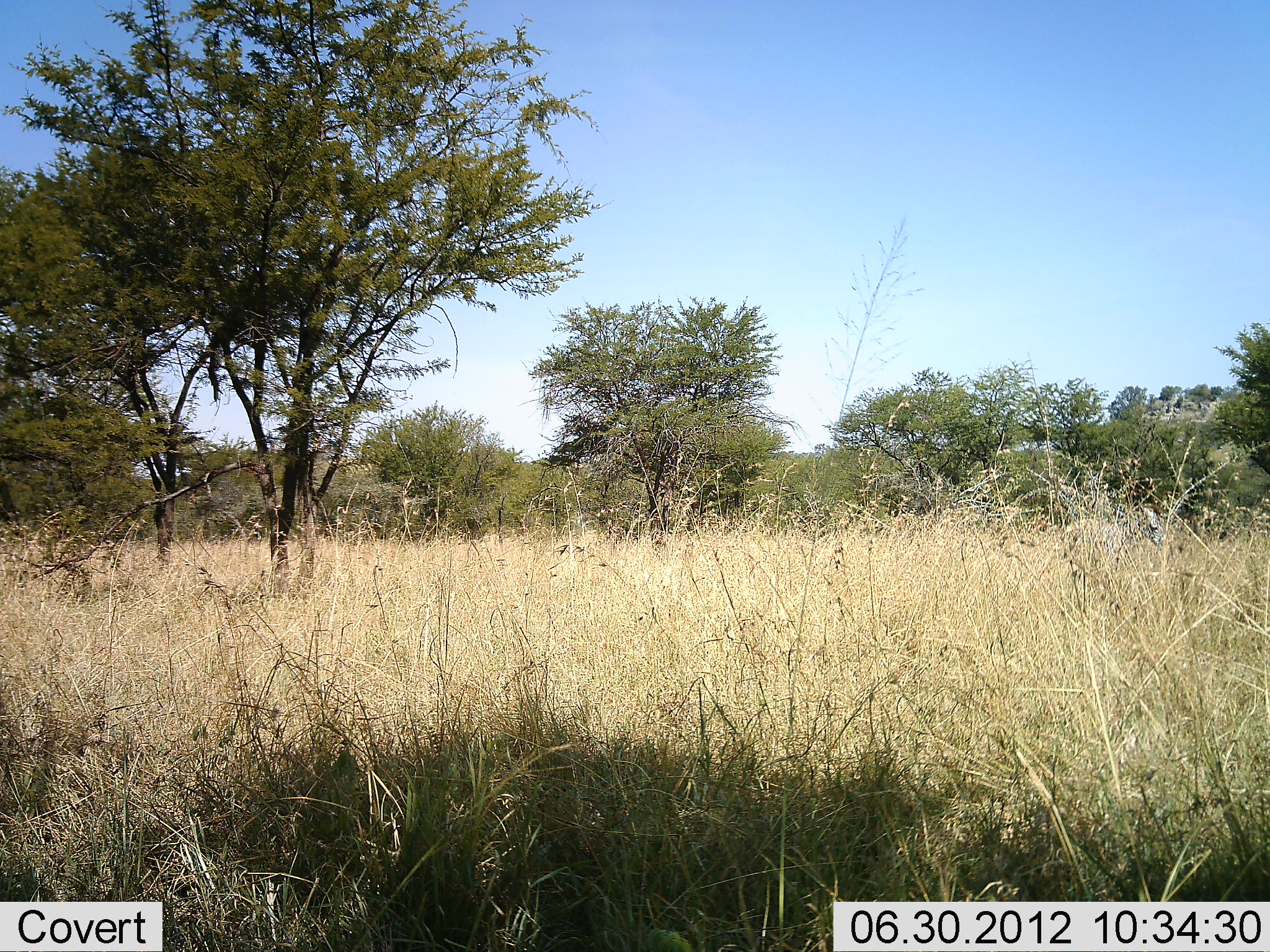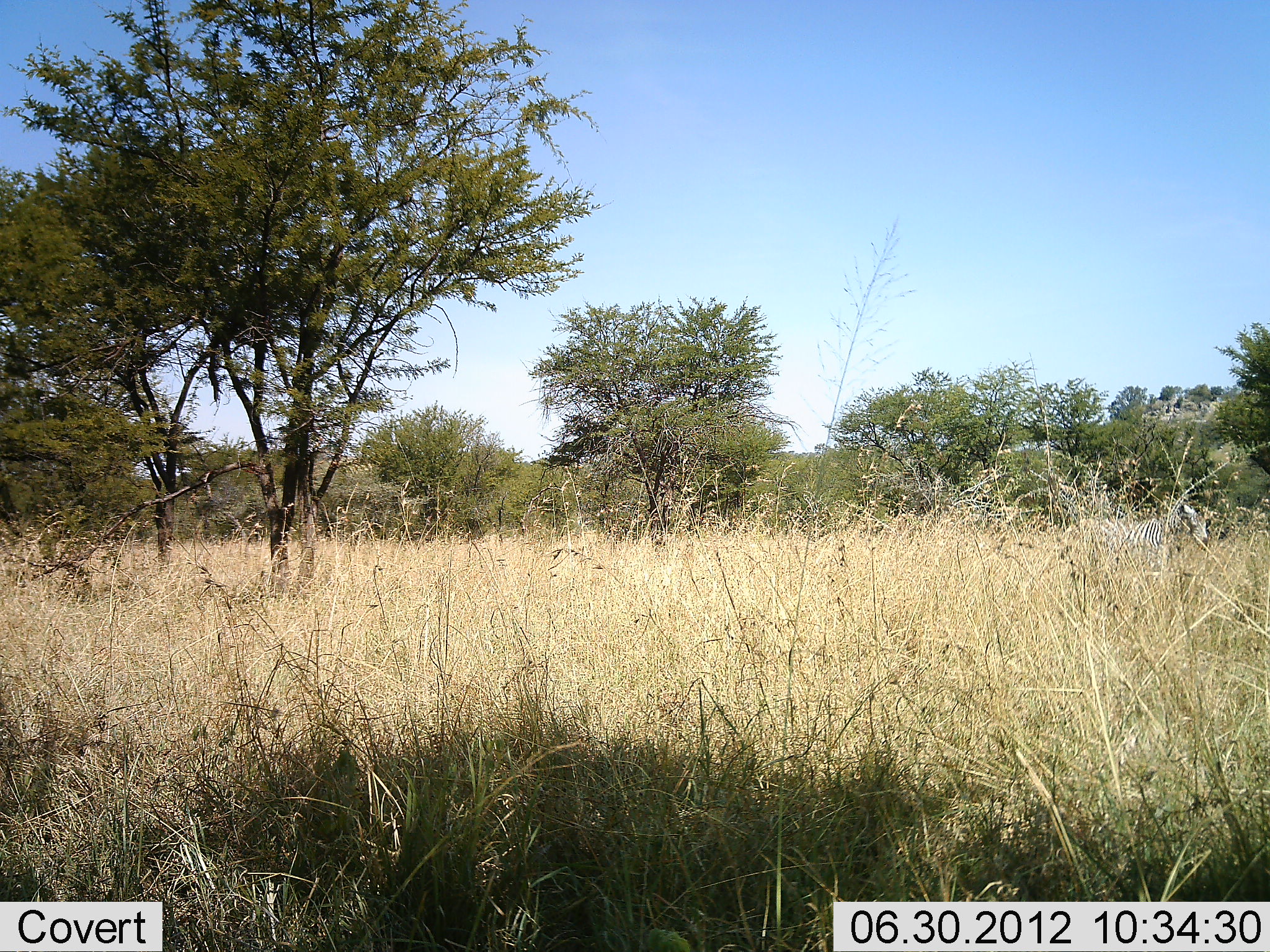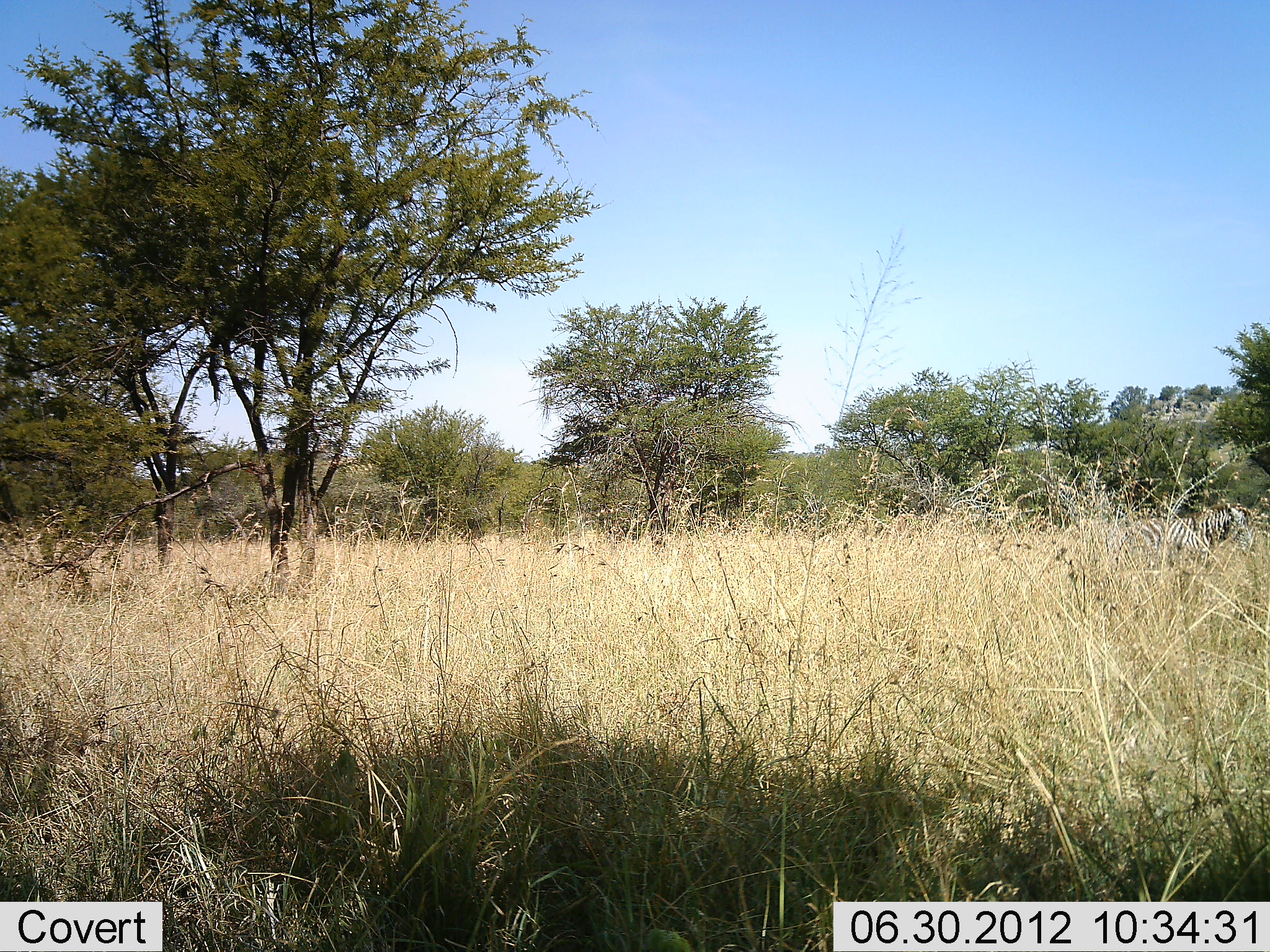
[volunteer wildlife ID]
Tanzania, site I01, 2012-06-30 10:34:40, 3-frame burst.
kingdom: Animalia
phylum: Chordata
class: Mammalia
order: Perissodactyla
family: Equidae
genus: Equus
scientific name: Equus quagga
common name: plains zebra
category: zebra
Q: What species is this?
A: Zebra (plains zebra) (Equus quagga).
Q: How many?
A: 1.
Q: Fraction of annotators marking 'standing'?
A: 10%.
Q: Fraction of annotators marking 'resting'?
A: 0%.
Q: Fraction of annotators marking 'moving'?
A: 90%.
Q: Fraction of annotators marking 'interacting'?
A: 0%.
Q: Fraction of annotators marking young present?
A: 0%.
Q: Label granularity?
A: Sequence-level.